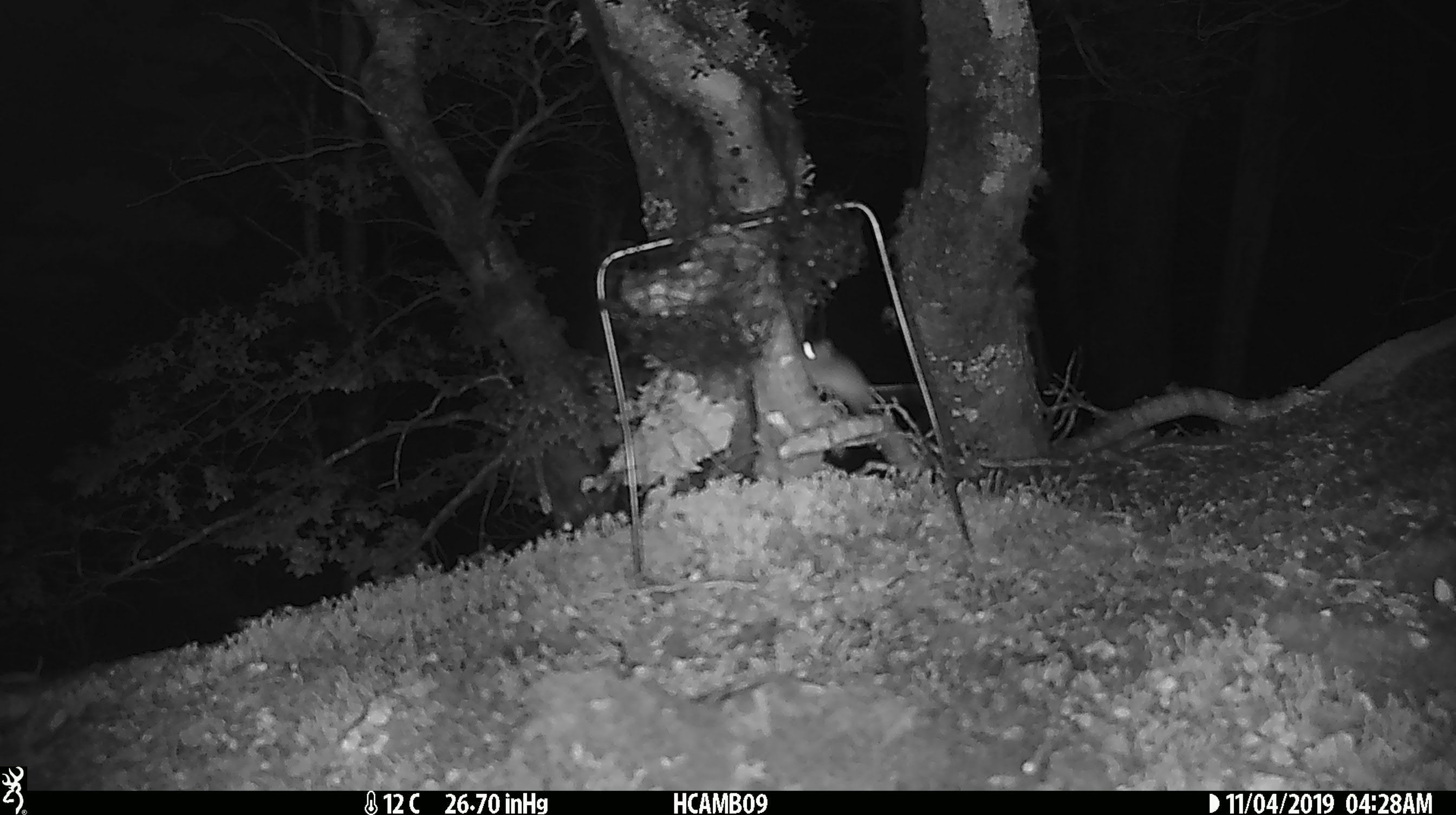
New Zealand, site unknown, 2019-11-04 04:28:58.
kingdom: Animalia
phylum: Chordata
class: Mammalia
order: Rodentia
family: Muridae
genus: Mus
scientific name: Mus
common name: mouse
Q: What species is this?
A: Mouse (Mus).